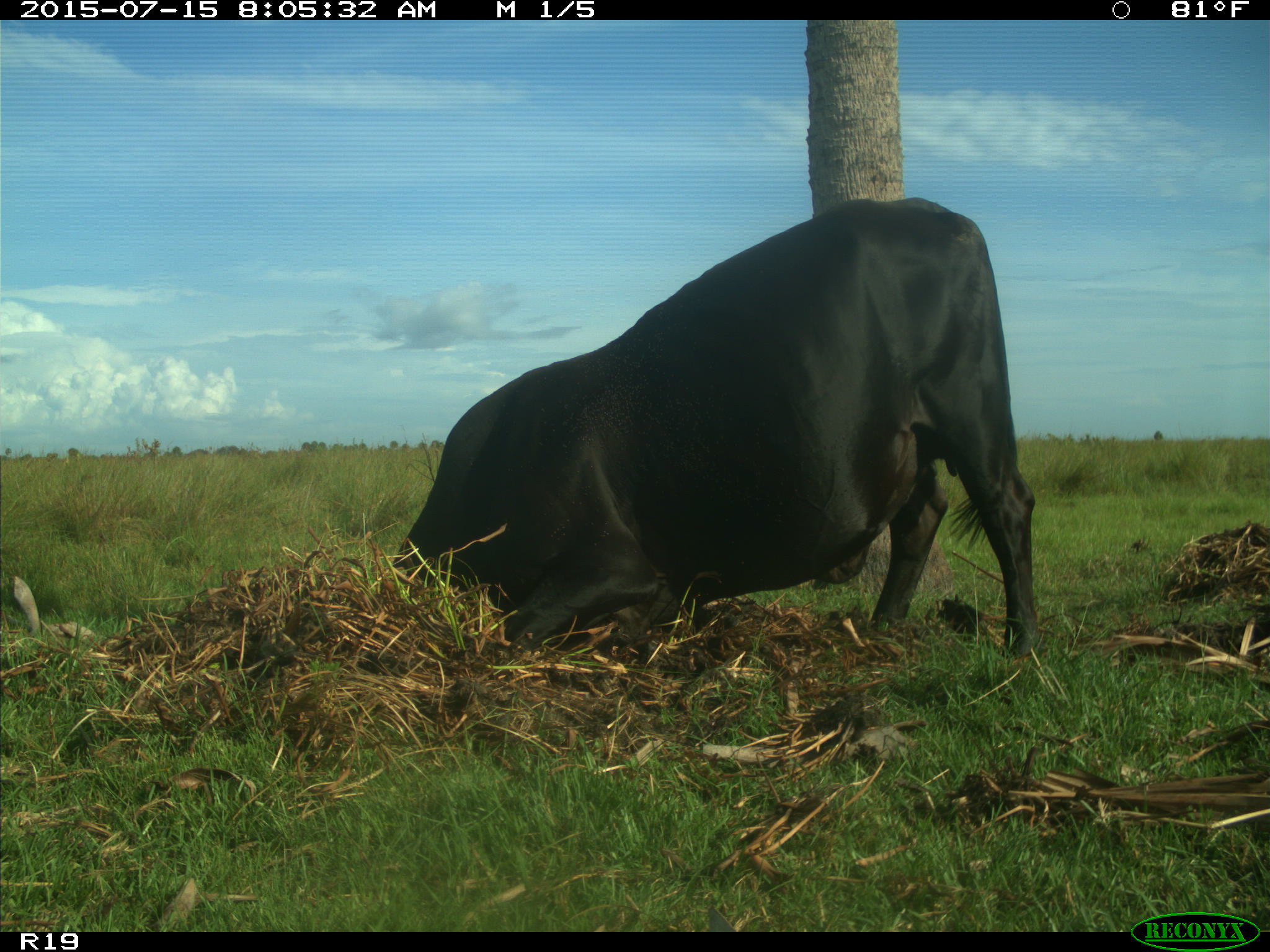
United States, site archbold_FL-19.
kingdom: Animalia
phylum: Chordata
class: Mammalia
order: Artiodactyla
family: Bovidae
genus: Bos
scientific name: Bos taurus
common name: domestic cow